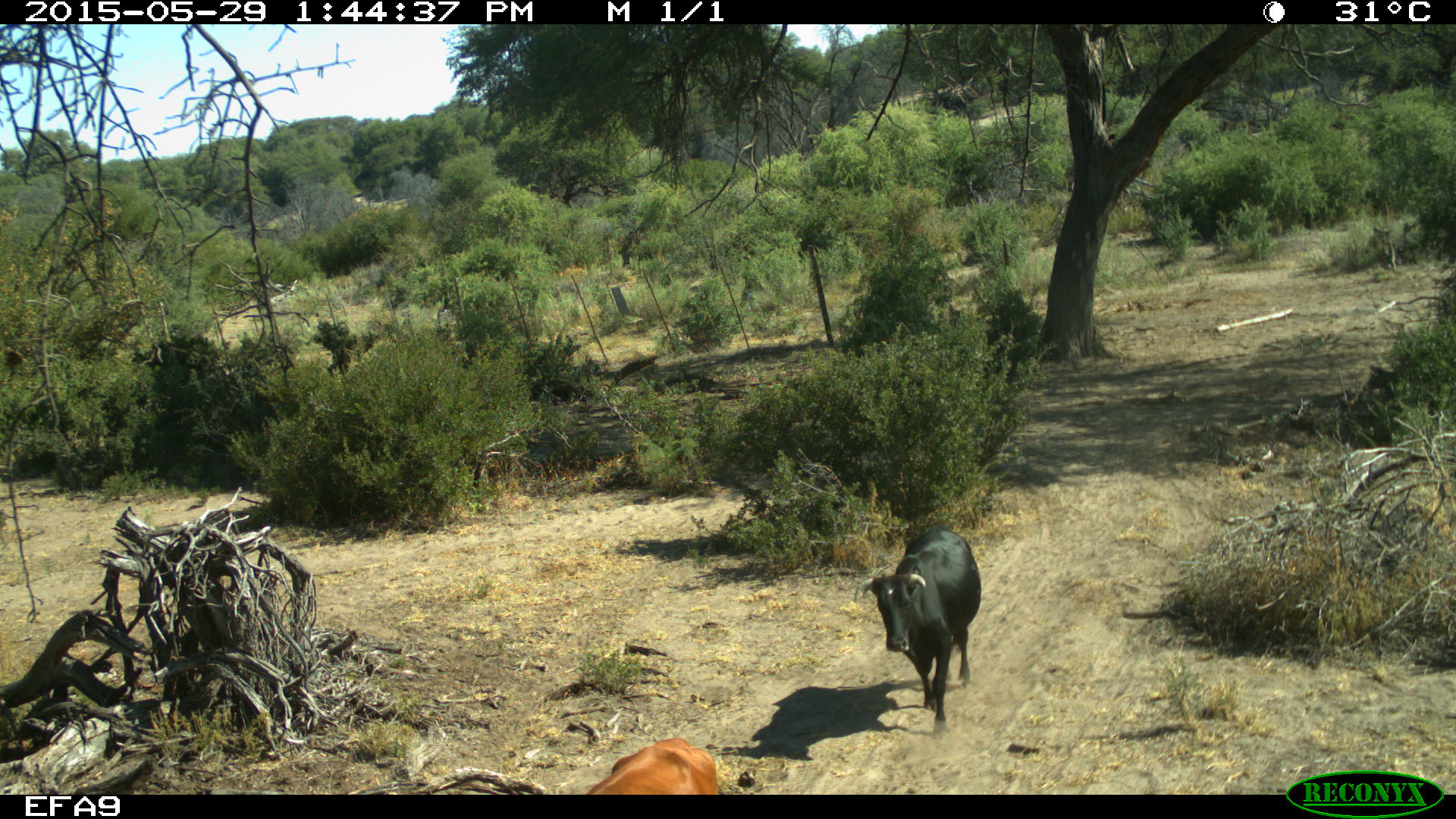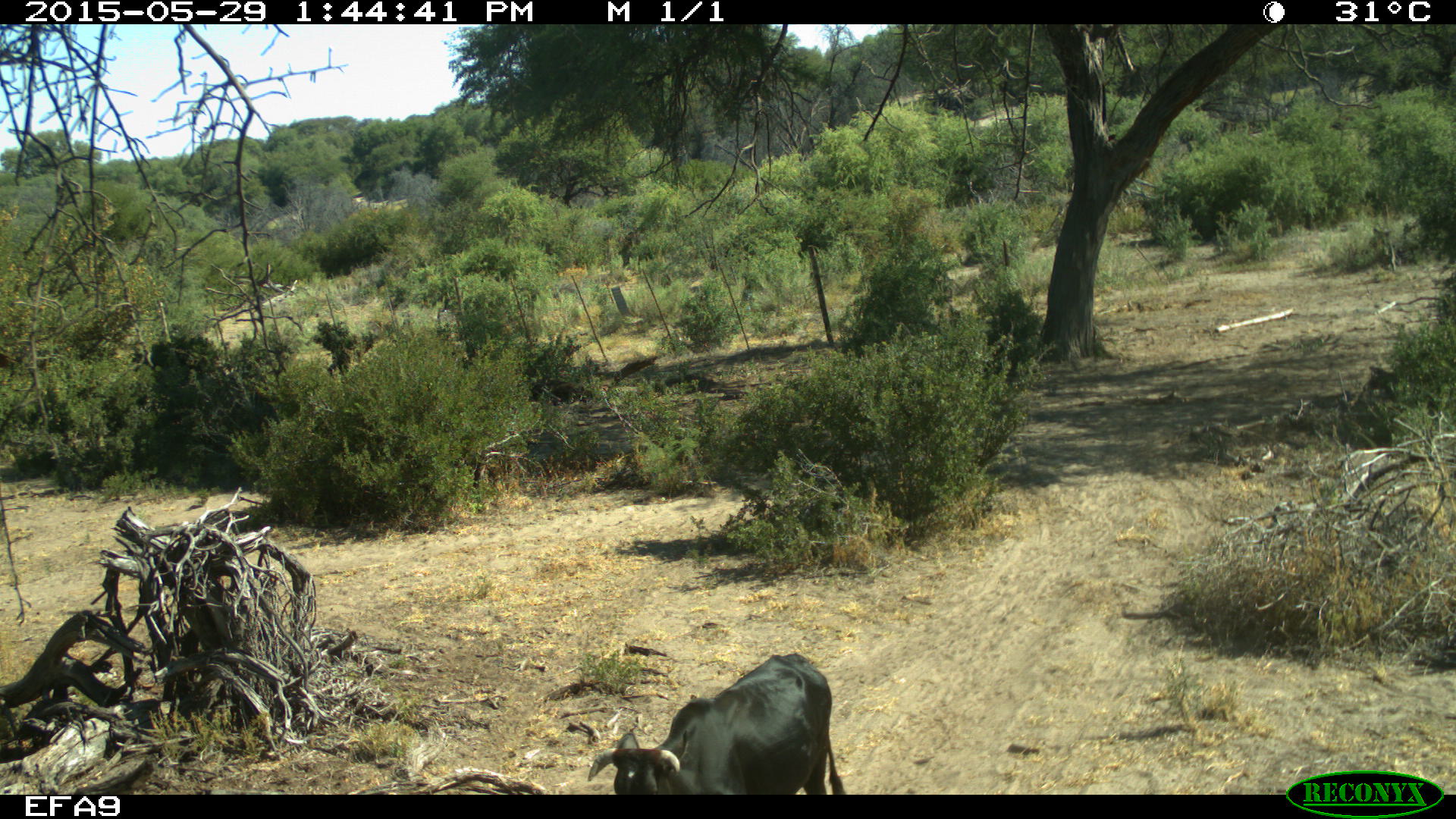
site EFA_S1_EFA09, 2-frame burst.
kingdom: Animalia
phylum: Chordata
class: Mammalia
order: Artiodactyla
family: Bovidae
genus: Bos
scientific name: Bos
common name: cattle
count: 2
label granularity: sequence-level